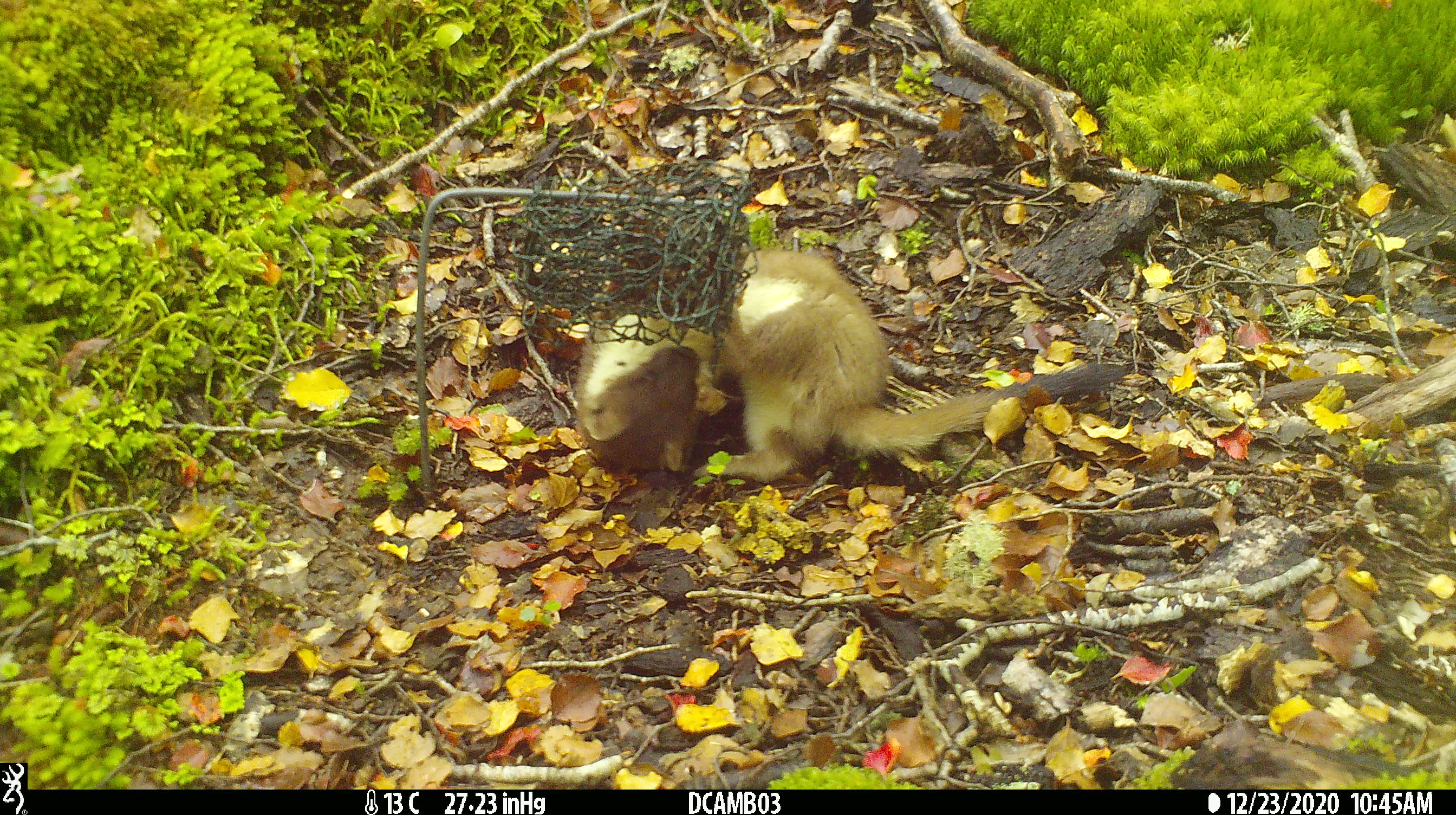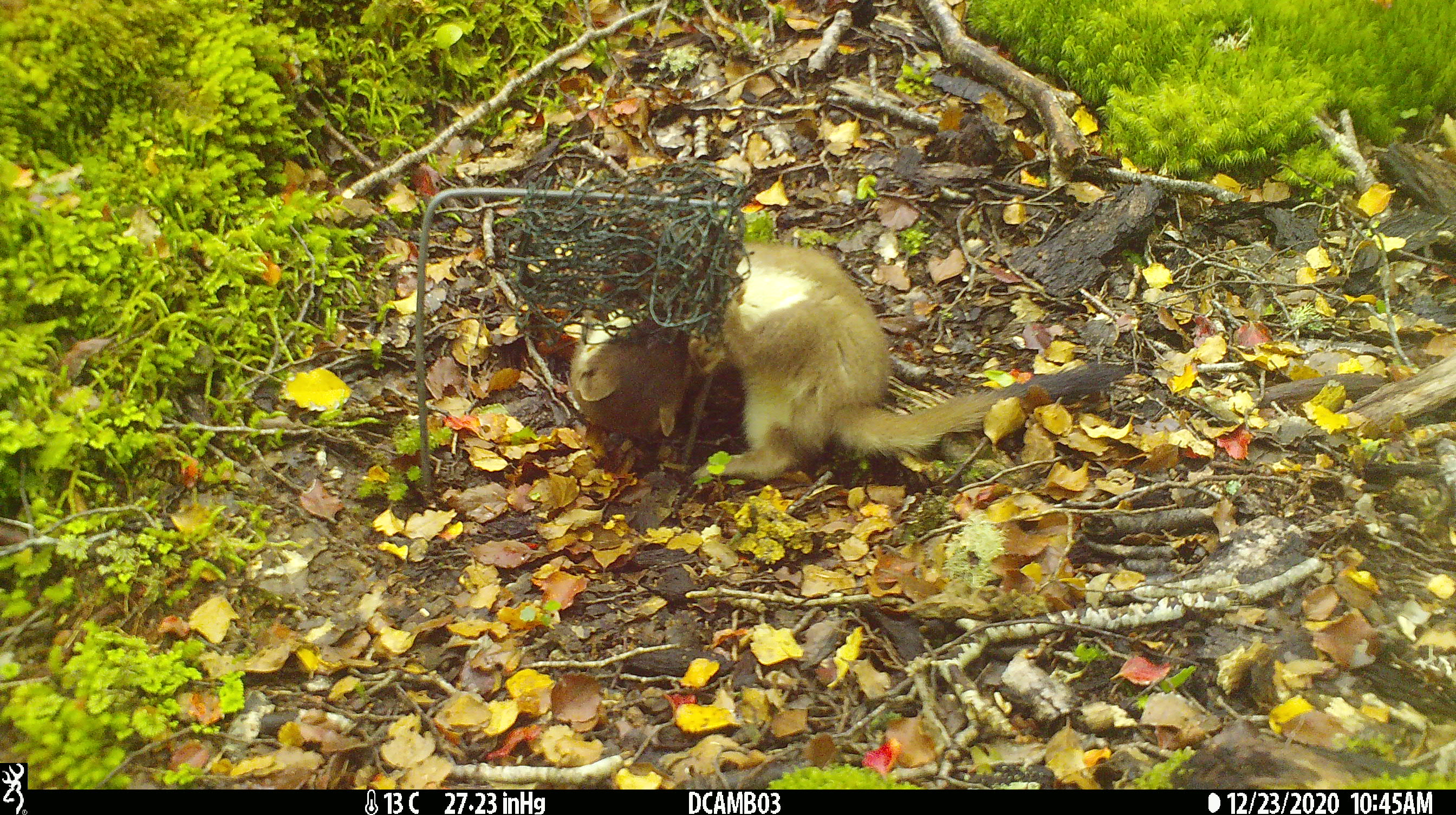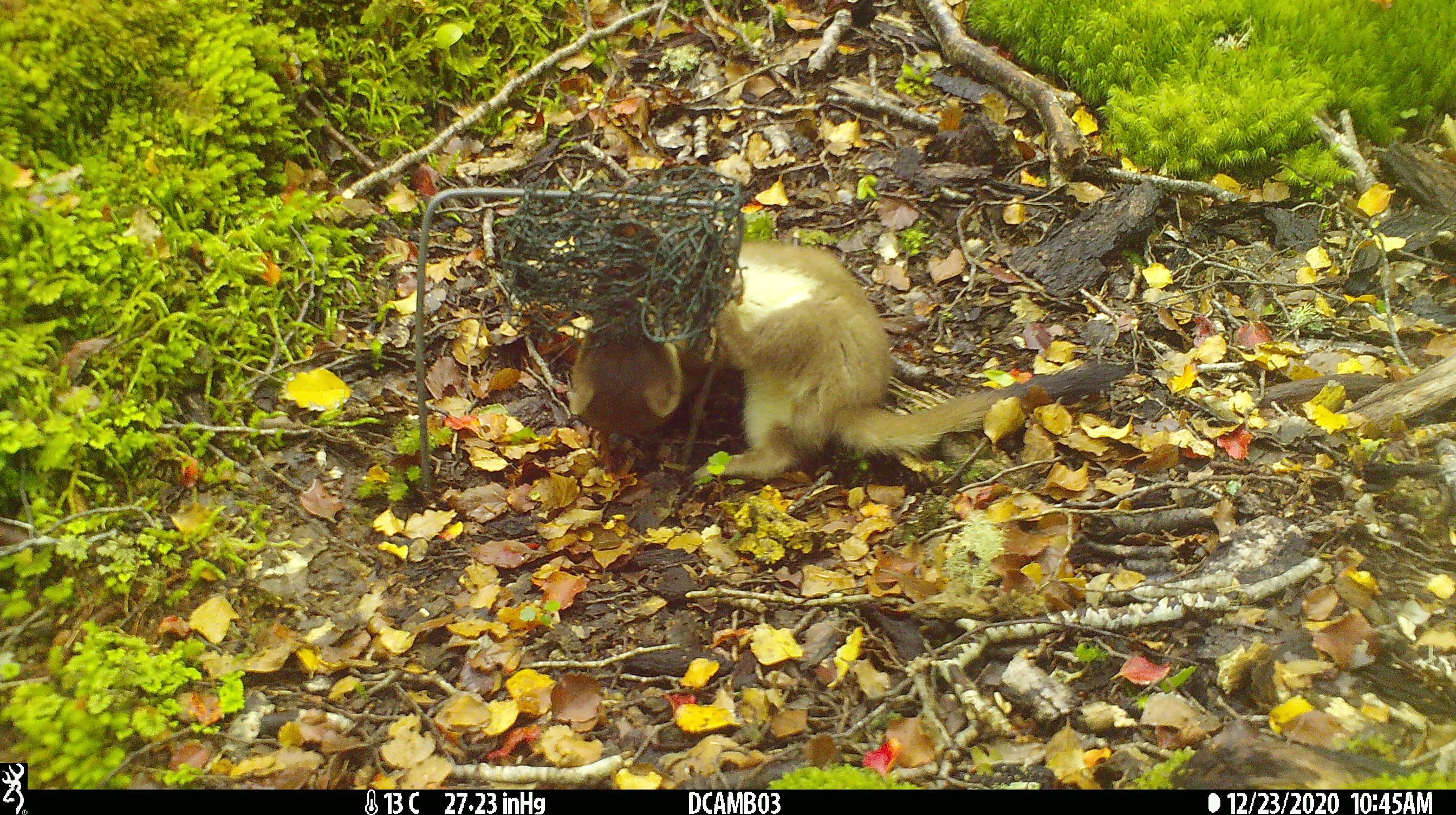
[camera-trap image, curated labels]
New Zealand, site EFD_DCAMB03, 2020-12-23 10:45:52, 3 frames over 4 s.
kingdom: Animalia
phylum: Chordata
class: Mammalia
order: Carnivora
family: Mustelidae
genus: Mustela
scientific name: Mustela erminea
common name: stoat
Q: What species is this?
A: Stoat (Mustela erminea).